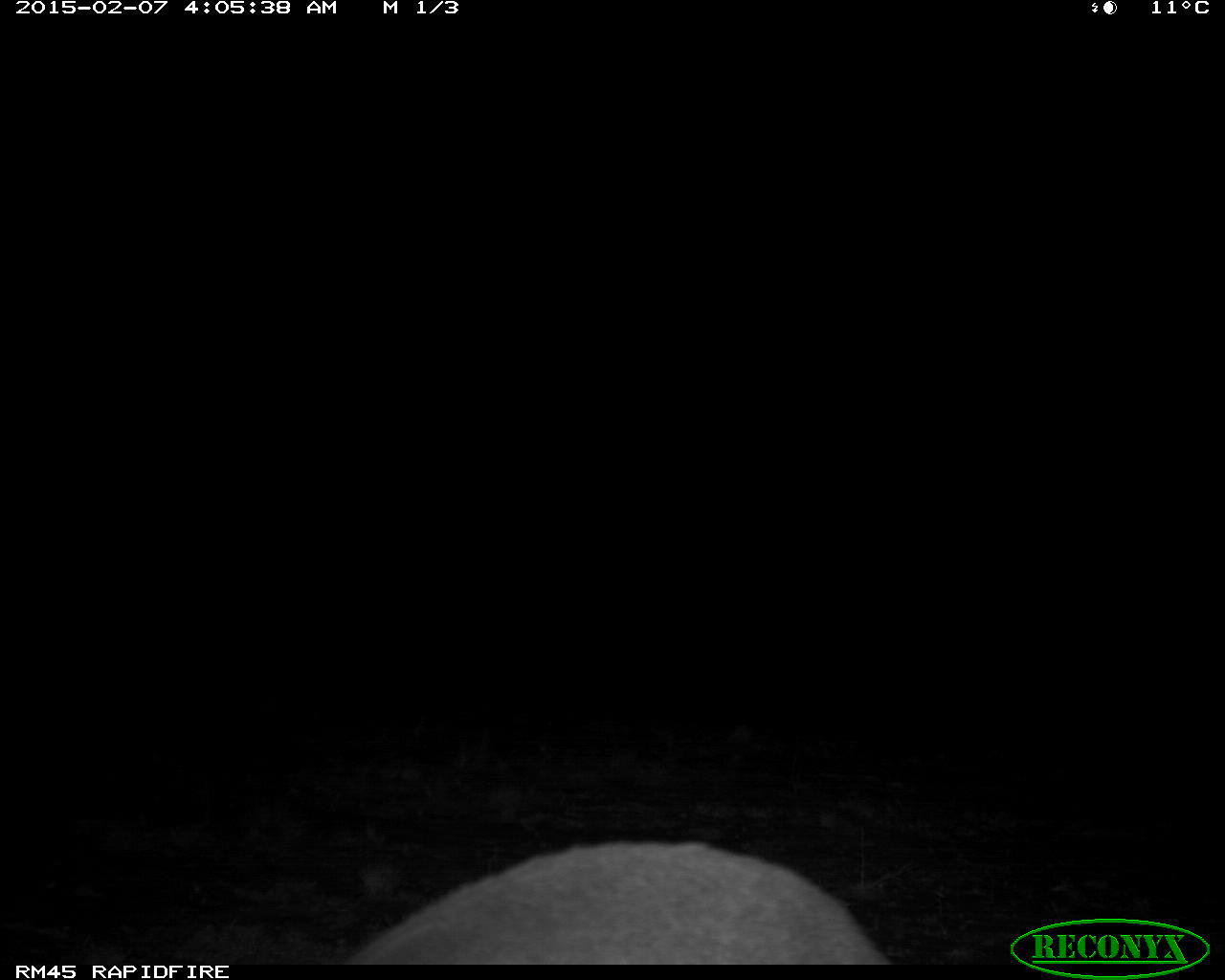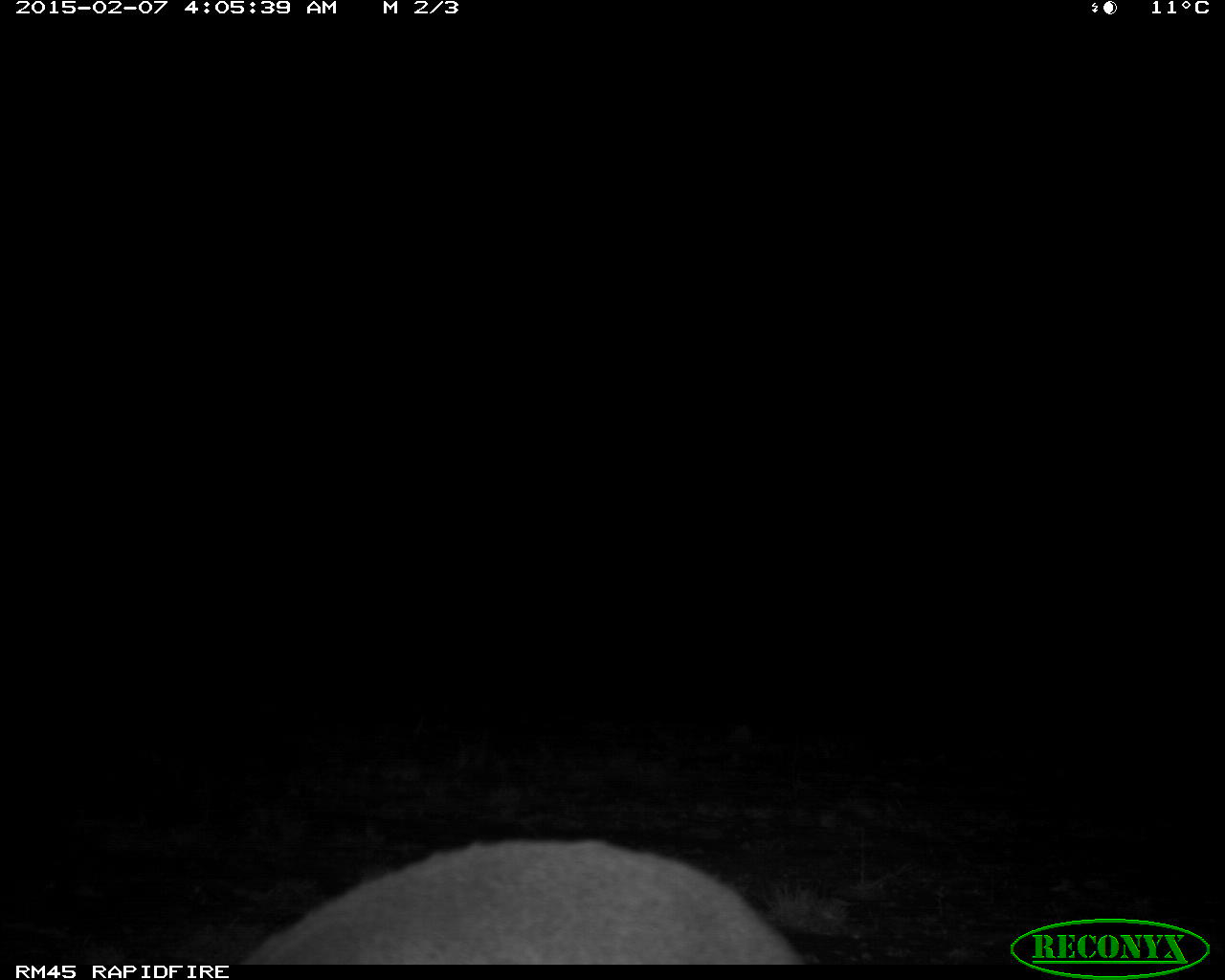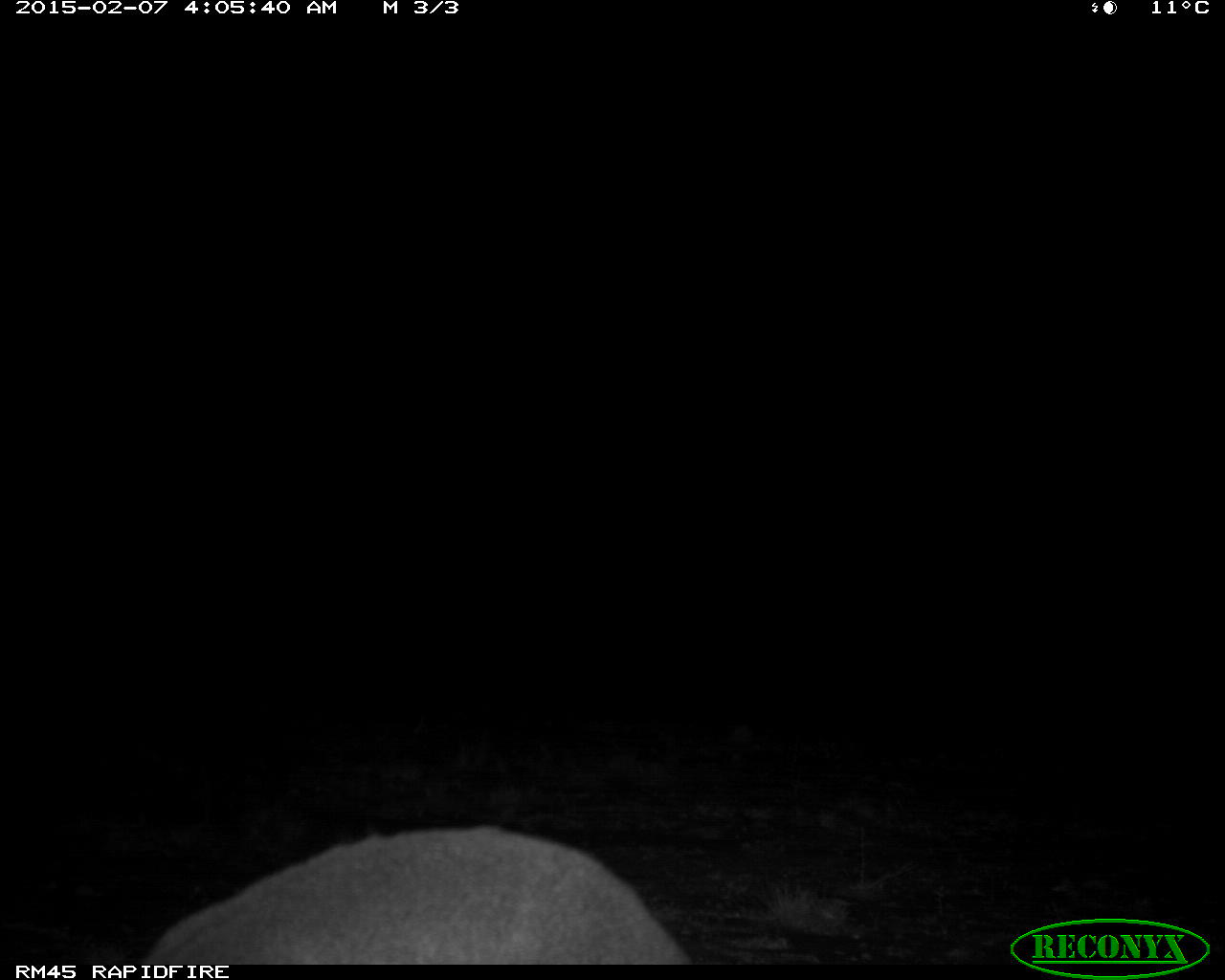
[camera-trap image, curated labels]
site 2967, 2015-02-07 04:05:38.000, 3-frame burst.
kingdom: Animalia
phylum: Chordata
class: Mammalia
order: Artiodactyla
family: Bovidae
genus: Madoqua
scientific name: Madoqua guentheri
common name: günther's dik-dik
Madoqua guentheri (günther's dik-dik), count 1.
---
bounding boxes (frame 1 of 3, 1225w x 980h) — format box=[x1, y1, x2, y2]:
madoqua guentheri: box=[321, 840, 888, 961]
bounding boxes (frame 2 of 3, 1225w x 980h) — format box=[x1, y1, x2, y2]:
madoqua guentheri: box=[232, 837, 796, 963]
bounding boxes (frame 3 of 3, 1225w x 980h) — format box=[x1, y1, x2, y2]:
madoqua guentheri: box=[143, 819, 690, 965]